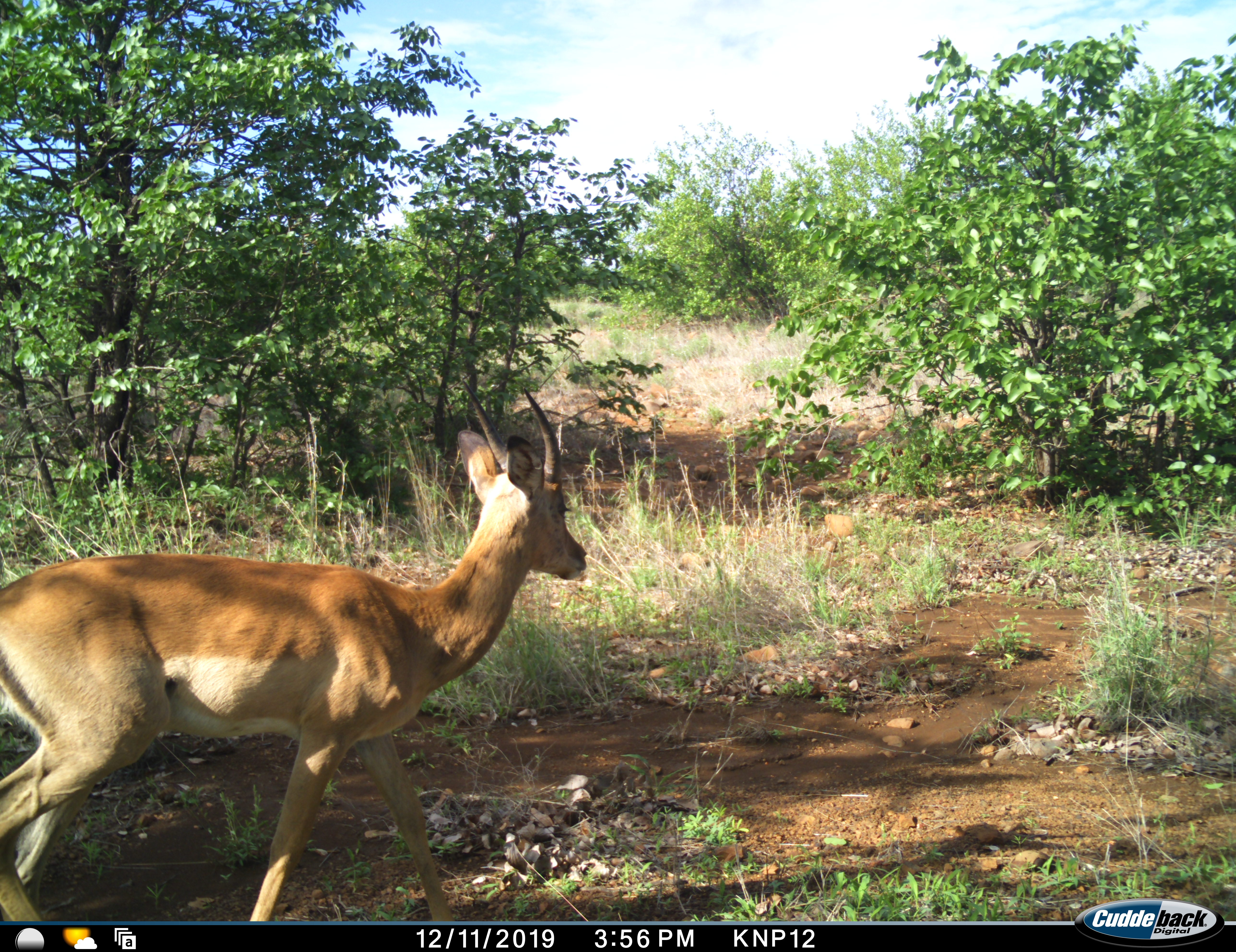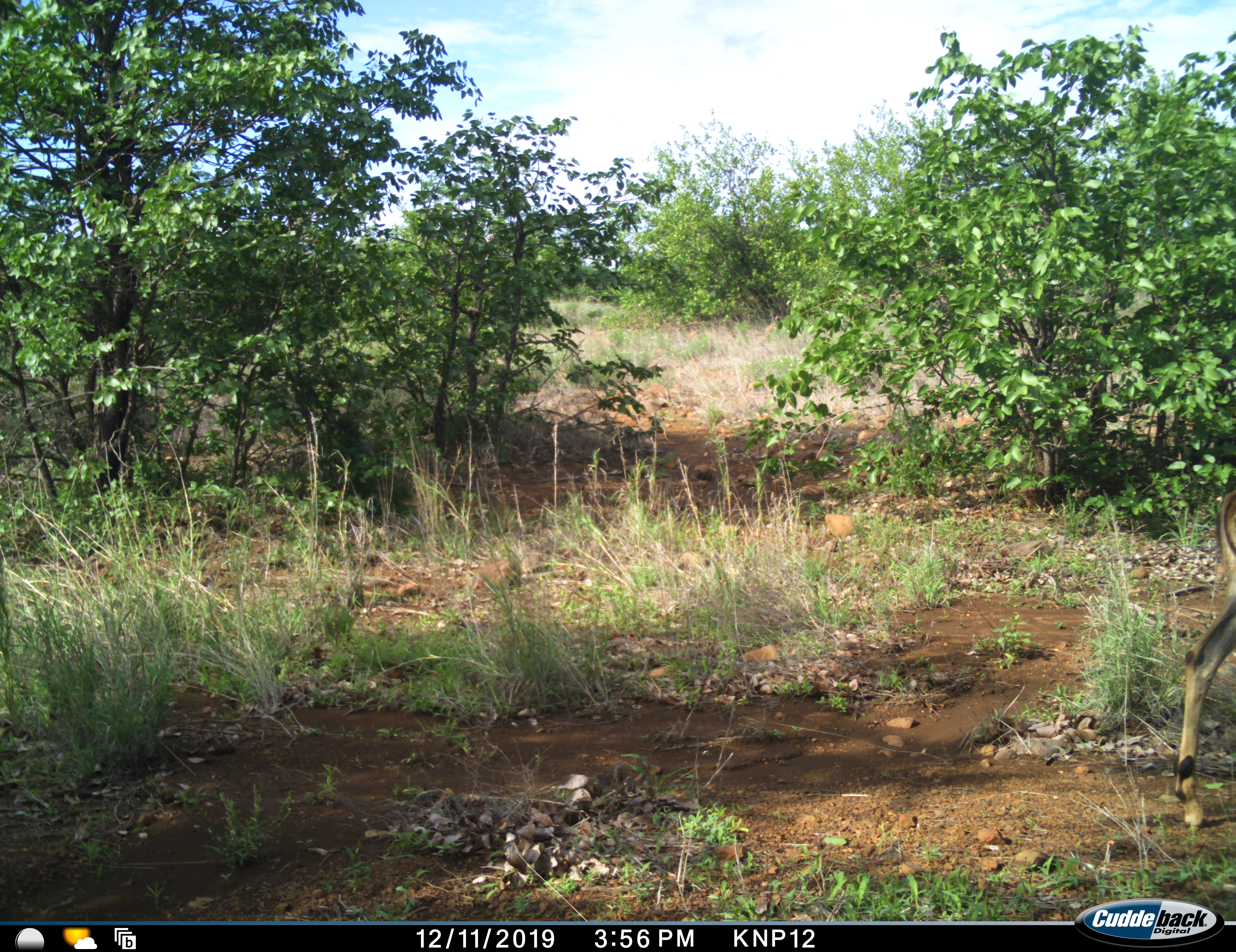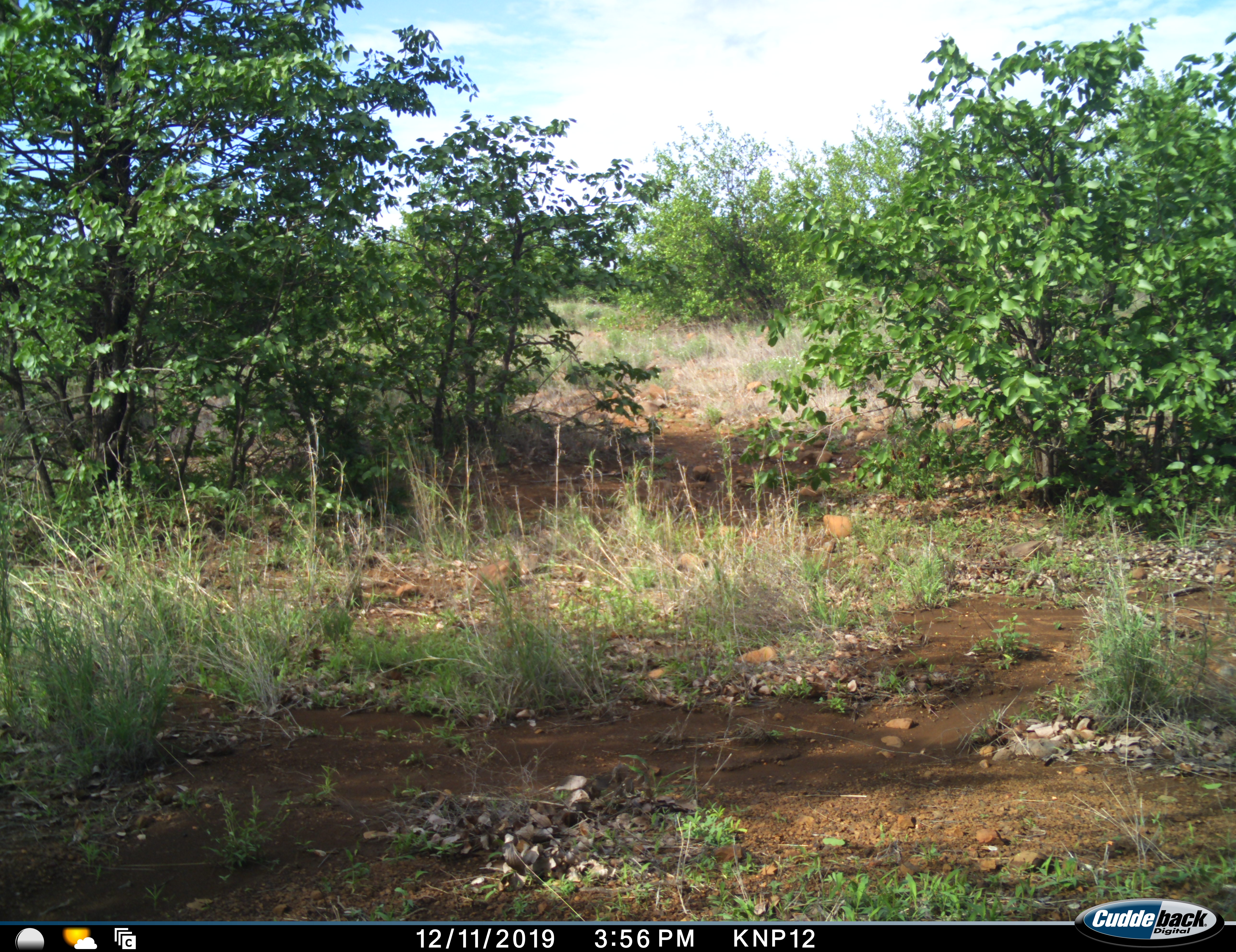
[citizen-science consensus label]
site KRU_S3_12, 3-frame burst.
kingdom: Animalia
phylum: Chordata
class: Mammalia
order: Artiodactyla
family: Bovidae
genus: Aepyceros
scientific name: Aepyceros melampus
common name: impala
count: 1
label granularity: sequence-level